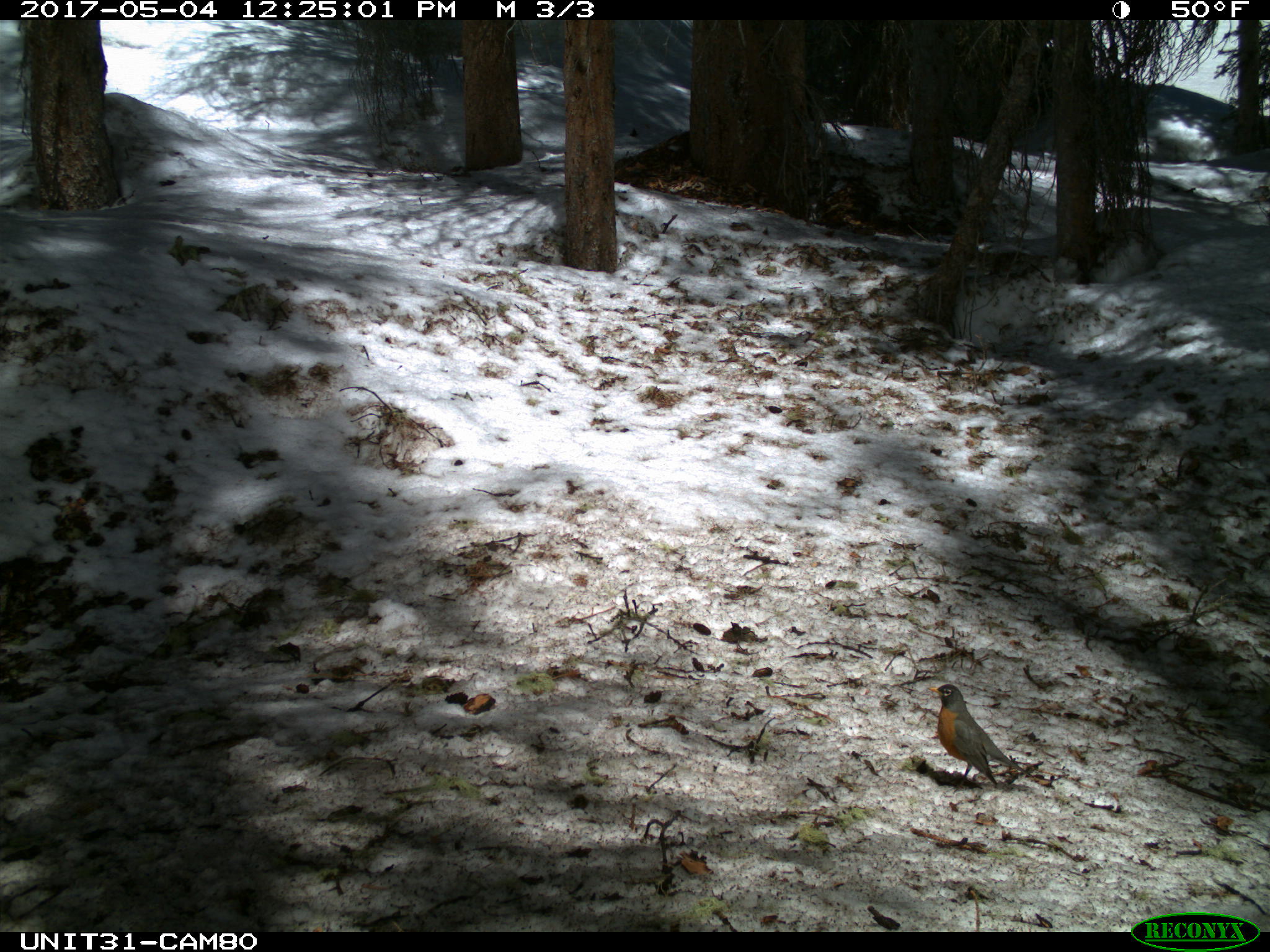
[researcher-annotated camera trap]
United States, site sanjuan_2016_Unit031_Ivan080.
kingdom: Animalia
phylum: Chordata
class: Aves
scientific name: Aves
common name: birds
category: unidentified bird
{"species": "unidentified bird (birds) (Aves)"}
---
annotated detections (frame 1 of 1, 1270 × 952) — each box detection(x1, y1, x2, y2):
animal: detection(930, 684, 1031, 785)